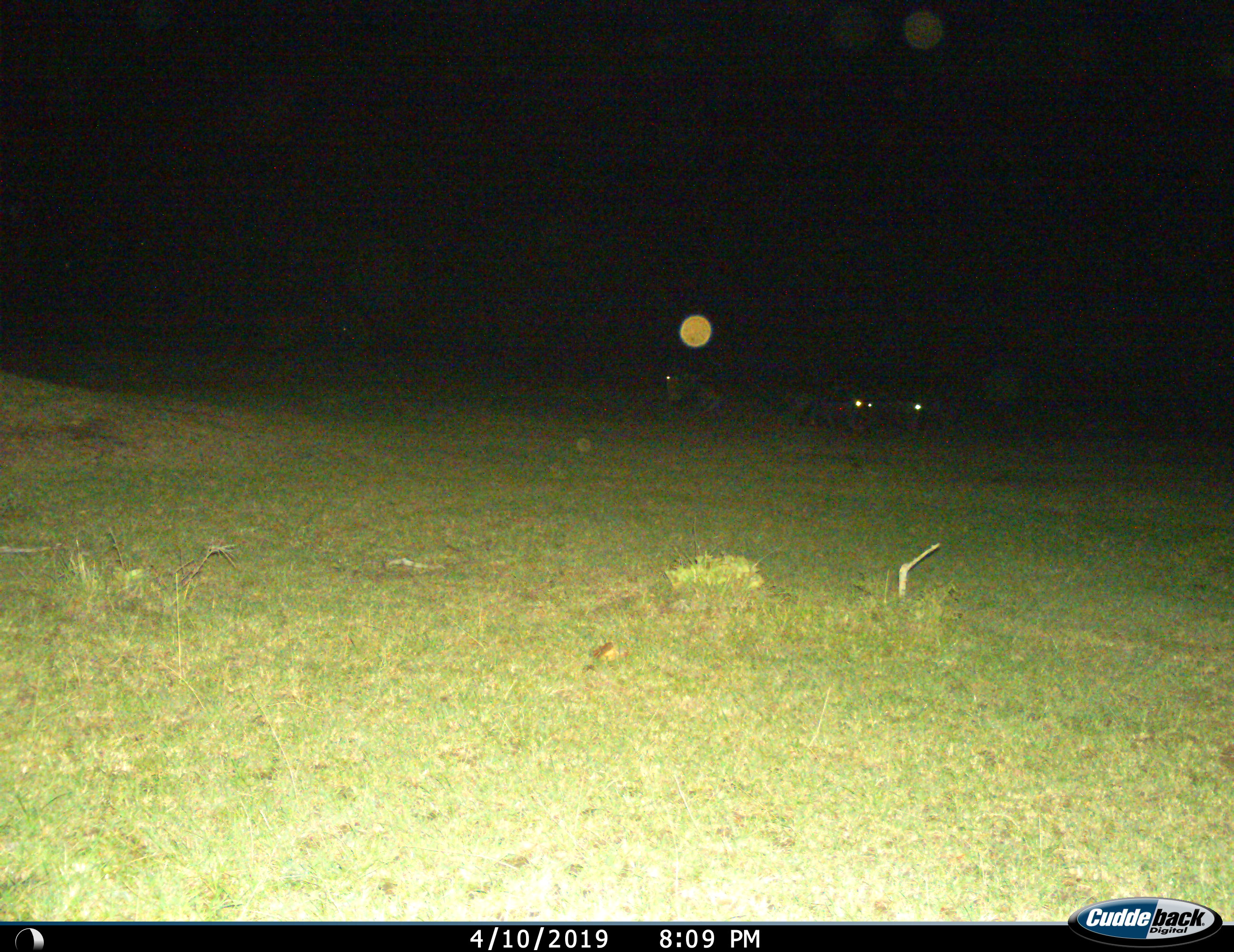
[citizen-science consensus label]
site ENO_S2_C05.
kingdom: Animalia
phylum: Chordata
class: Mammalia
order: Artiodactyla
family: Bovidae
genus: Connochaetes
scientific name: Connochaetes taurinus taurinus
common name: blue wildebeest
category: wildebeestblue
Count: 3.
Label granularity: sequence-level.